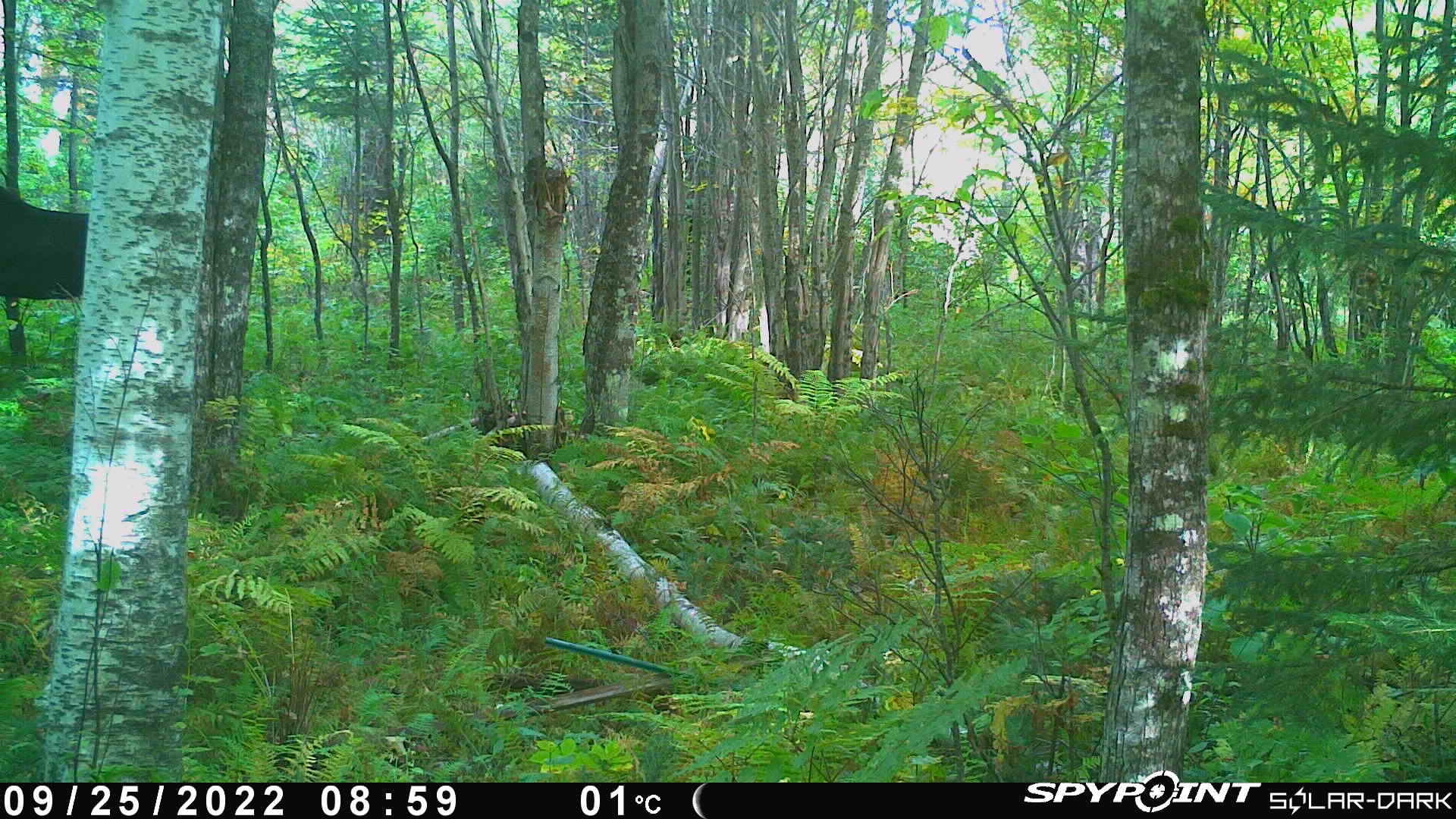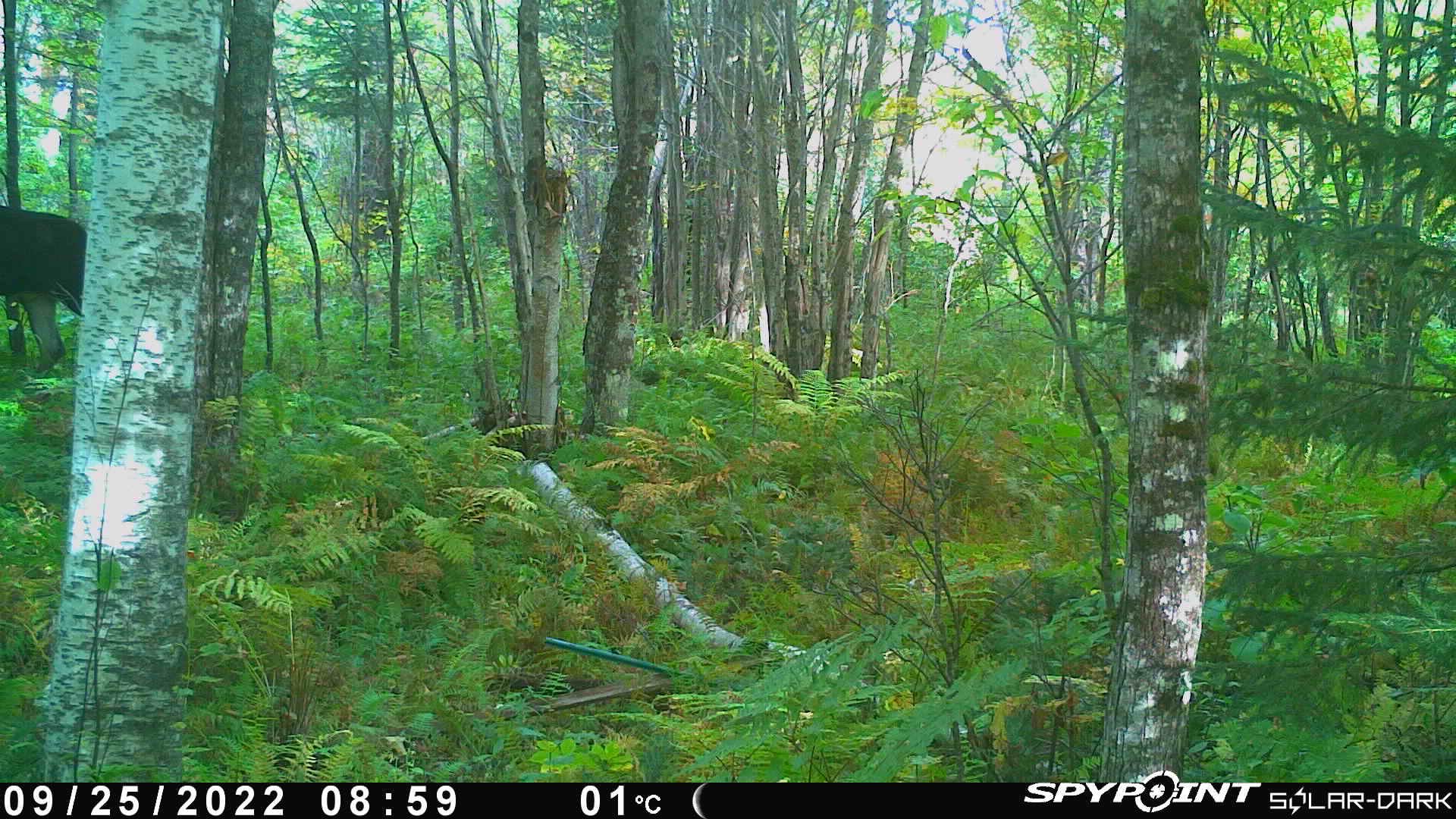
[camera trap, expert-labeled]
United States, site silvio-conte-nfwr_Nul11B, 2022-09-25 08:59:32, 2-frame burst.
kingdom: Animalia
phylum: Chordata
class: Mammalia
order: Artiodactyla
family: Cervidae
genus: Alces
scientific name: Alces alces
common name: moose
Moose (Alces alces).